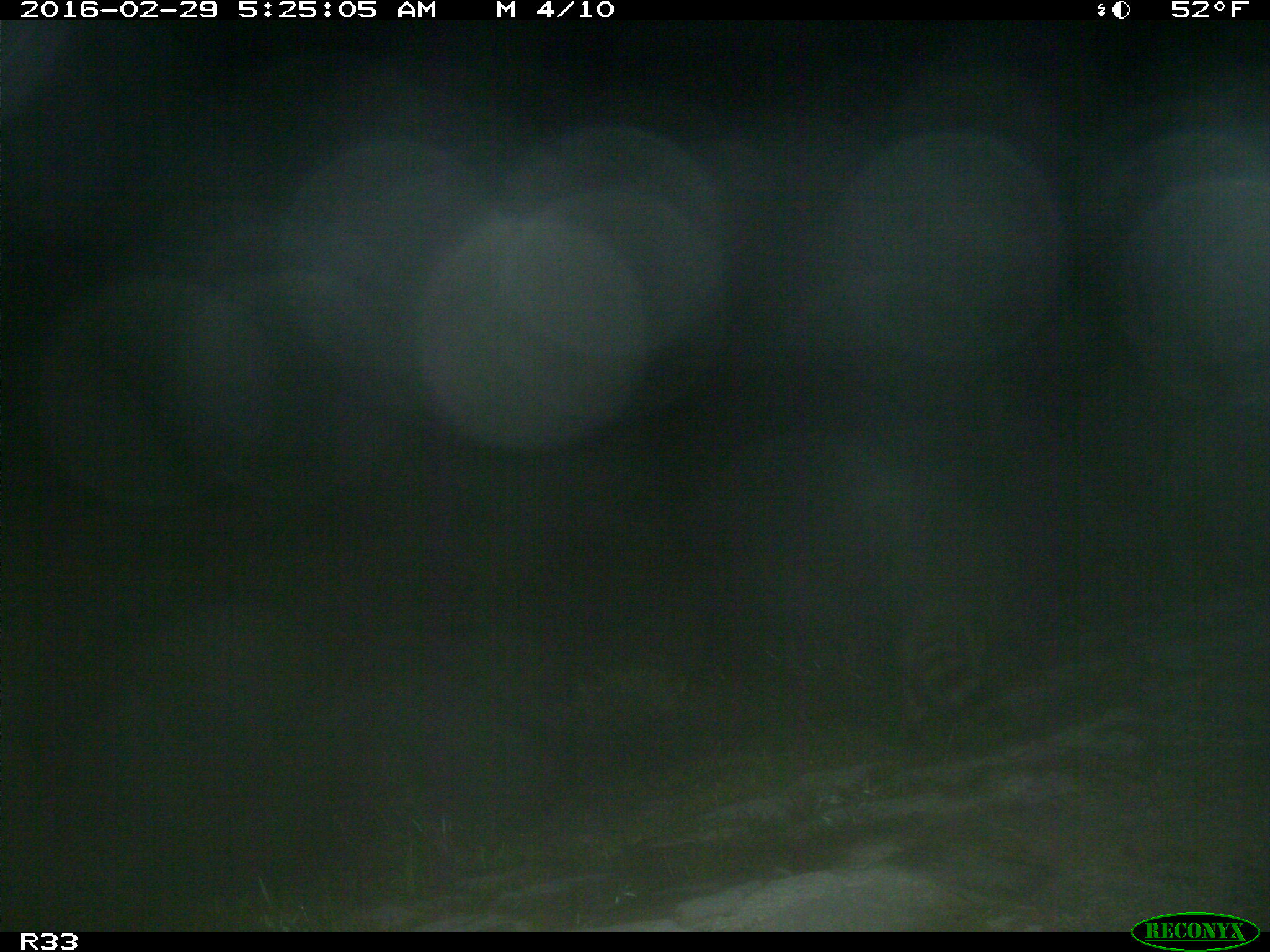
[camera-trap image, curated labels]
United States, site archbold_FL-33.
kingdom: Animalia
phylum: Chordata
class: Mammalia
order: Carnivora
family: Procyonidae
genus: Procyon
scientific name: Procyon lotor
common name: common raccoon